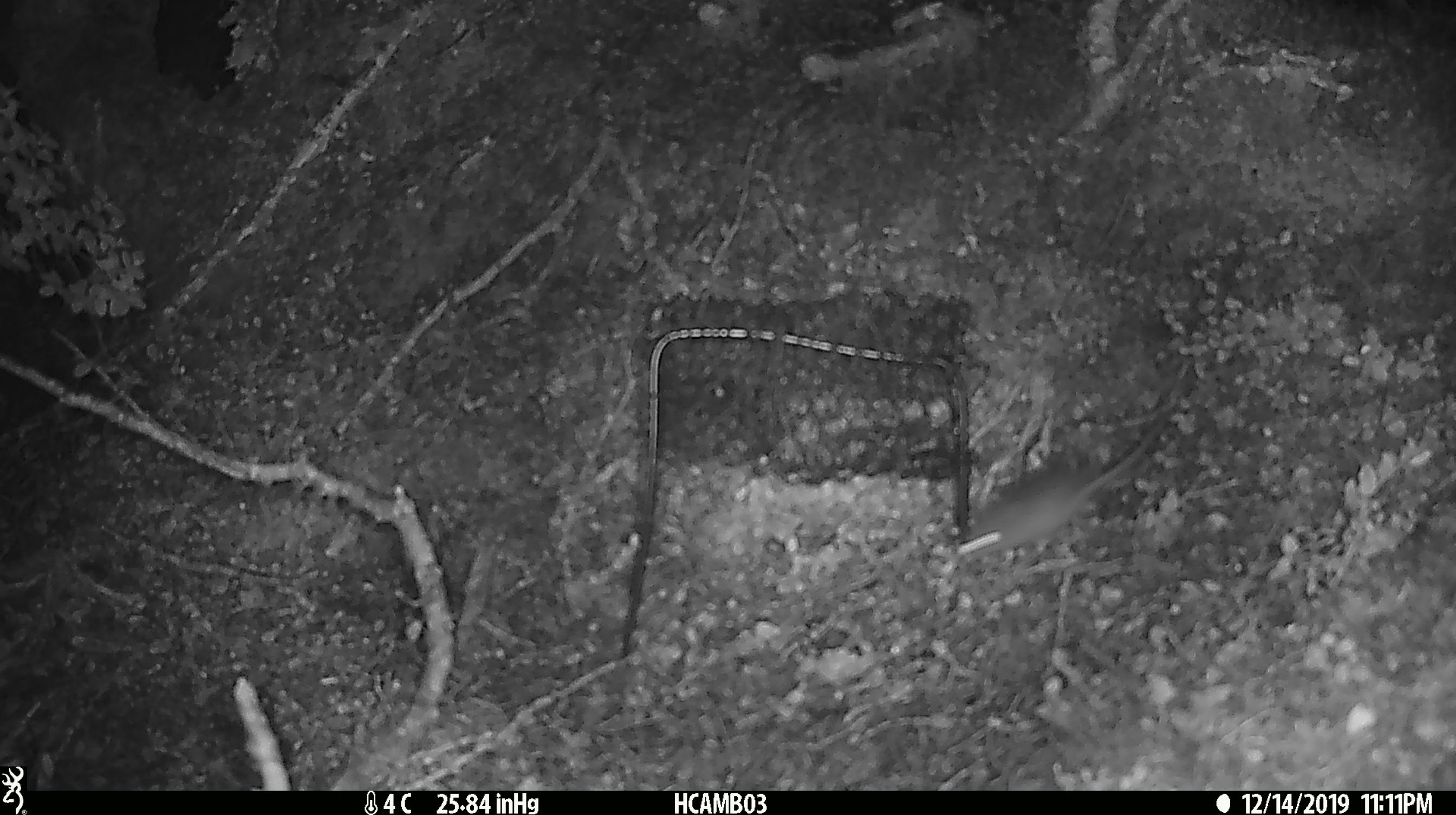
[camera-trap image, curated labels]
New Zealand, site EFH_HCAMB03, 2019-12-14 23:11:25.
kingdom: Animalia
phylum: Chordata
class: Mammalia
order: Rodentia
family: Muridae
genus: Mus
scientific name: Mus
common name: mouse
Mouse (Mus).